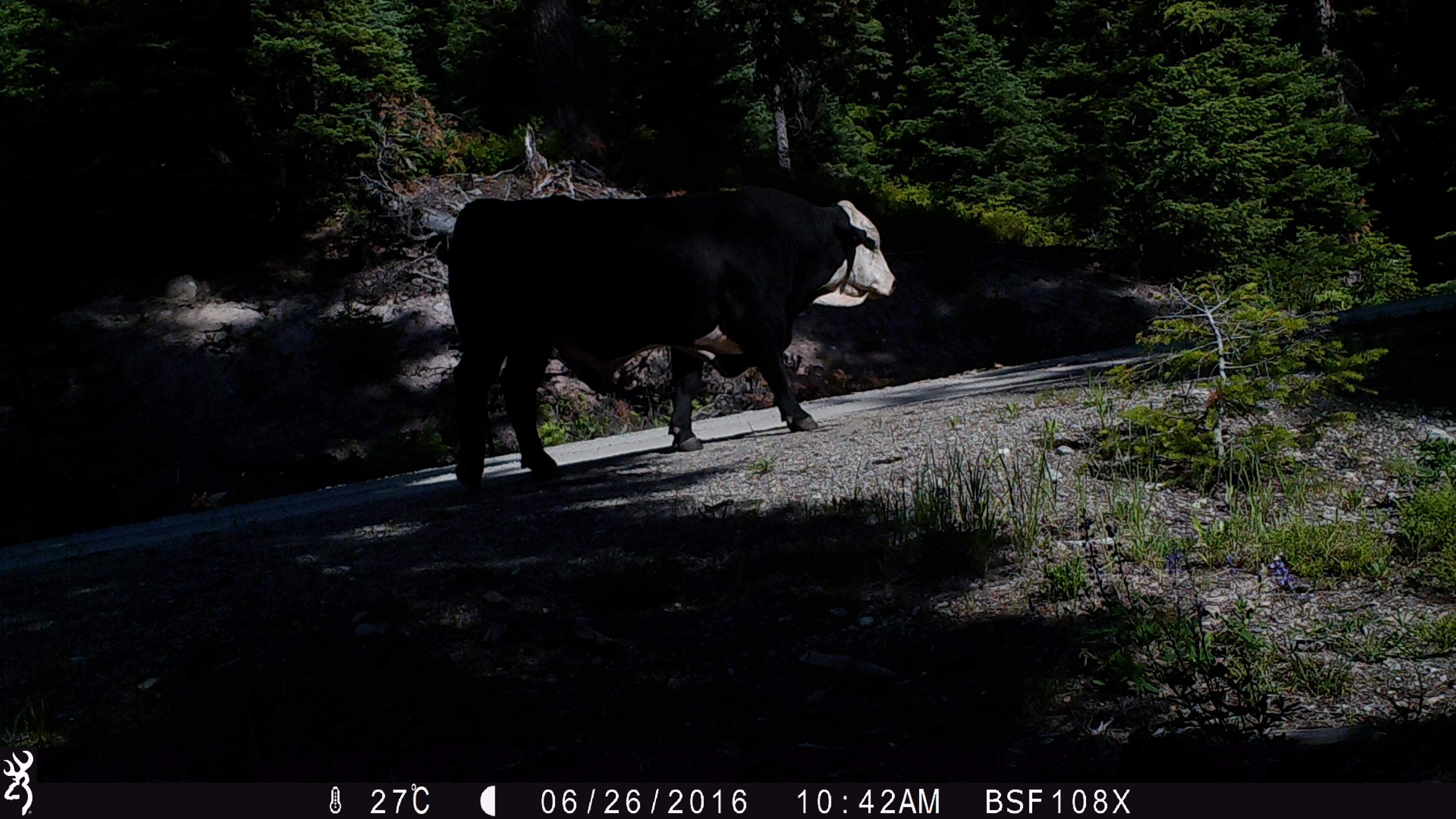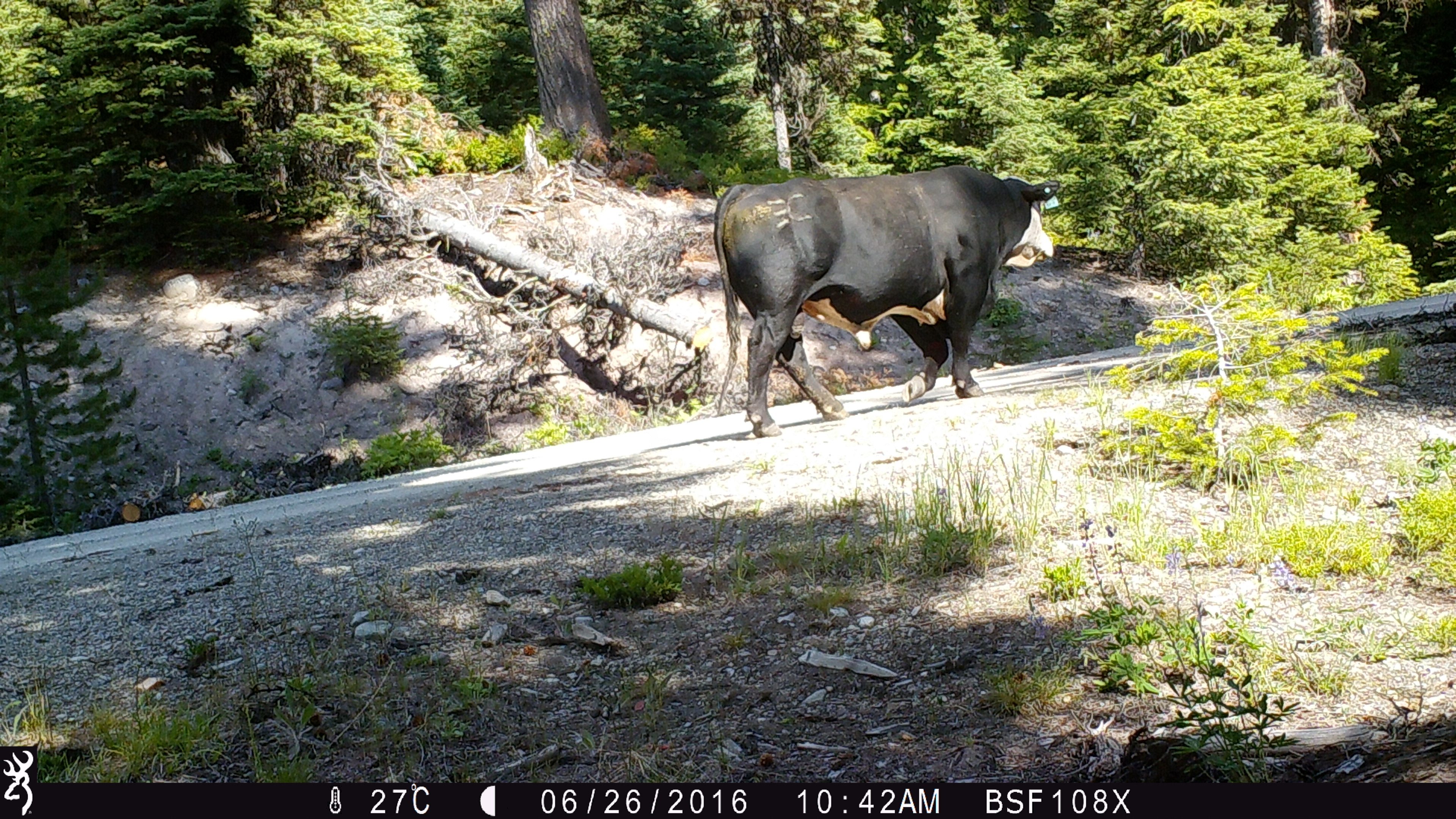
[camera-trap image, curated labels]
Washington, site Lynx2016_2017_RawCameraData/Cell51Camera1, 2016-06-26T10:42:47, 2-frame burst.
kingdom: Animalia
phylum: Chordata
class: Mammalia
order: Artiodactyla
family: Bovidae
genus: Bos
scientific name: Bos taurus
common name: domestic cattle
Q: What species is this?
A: Domestic cattle (Bos taurus).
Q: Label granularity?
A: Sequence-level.